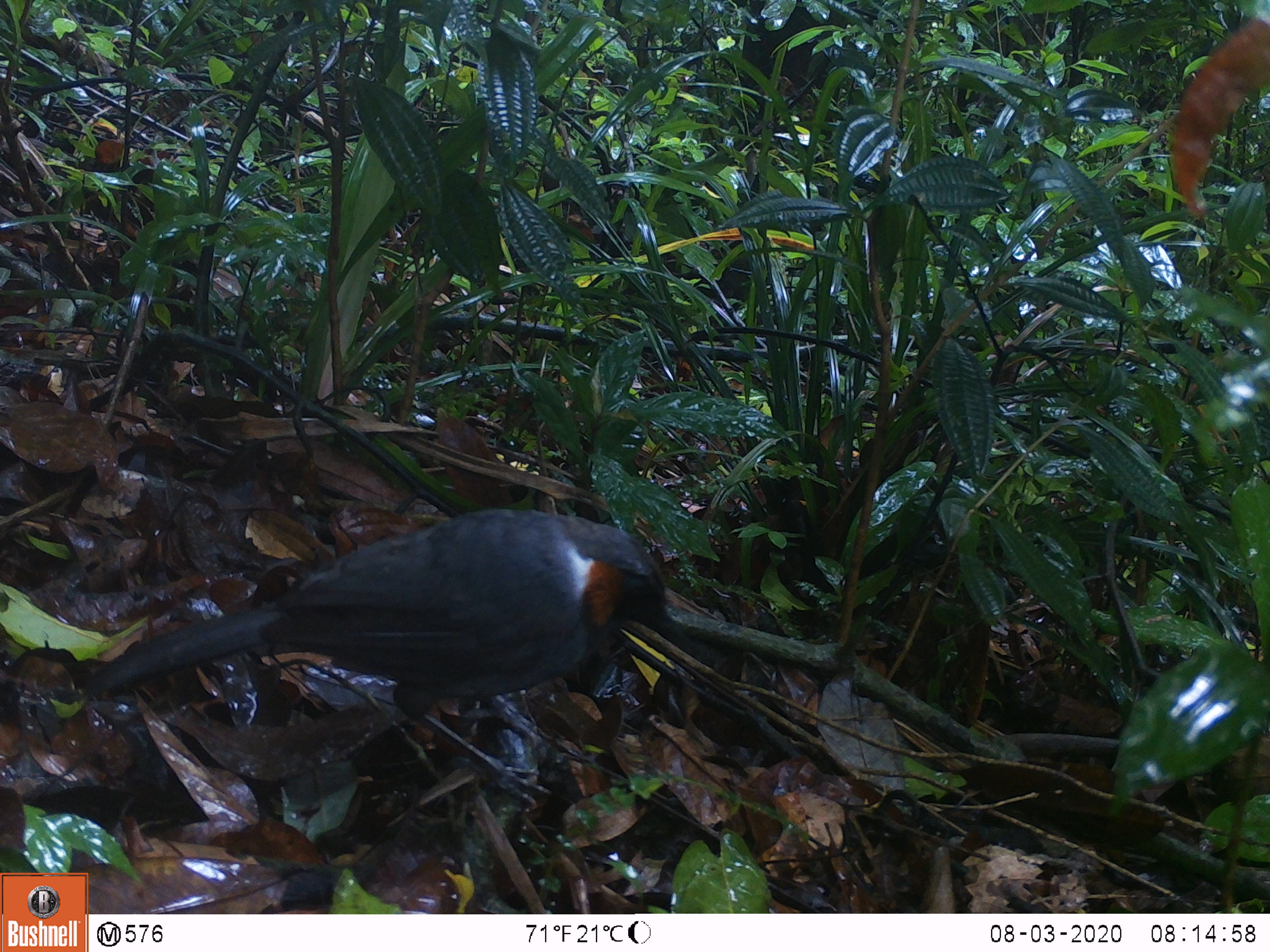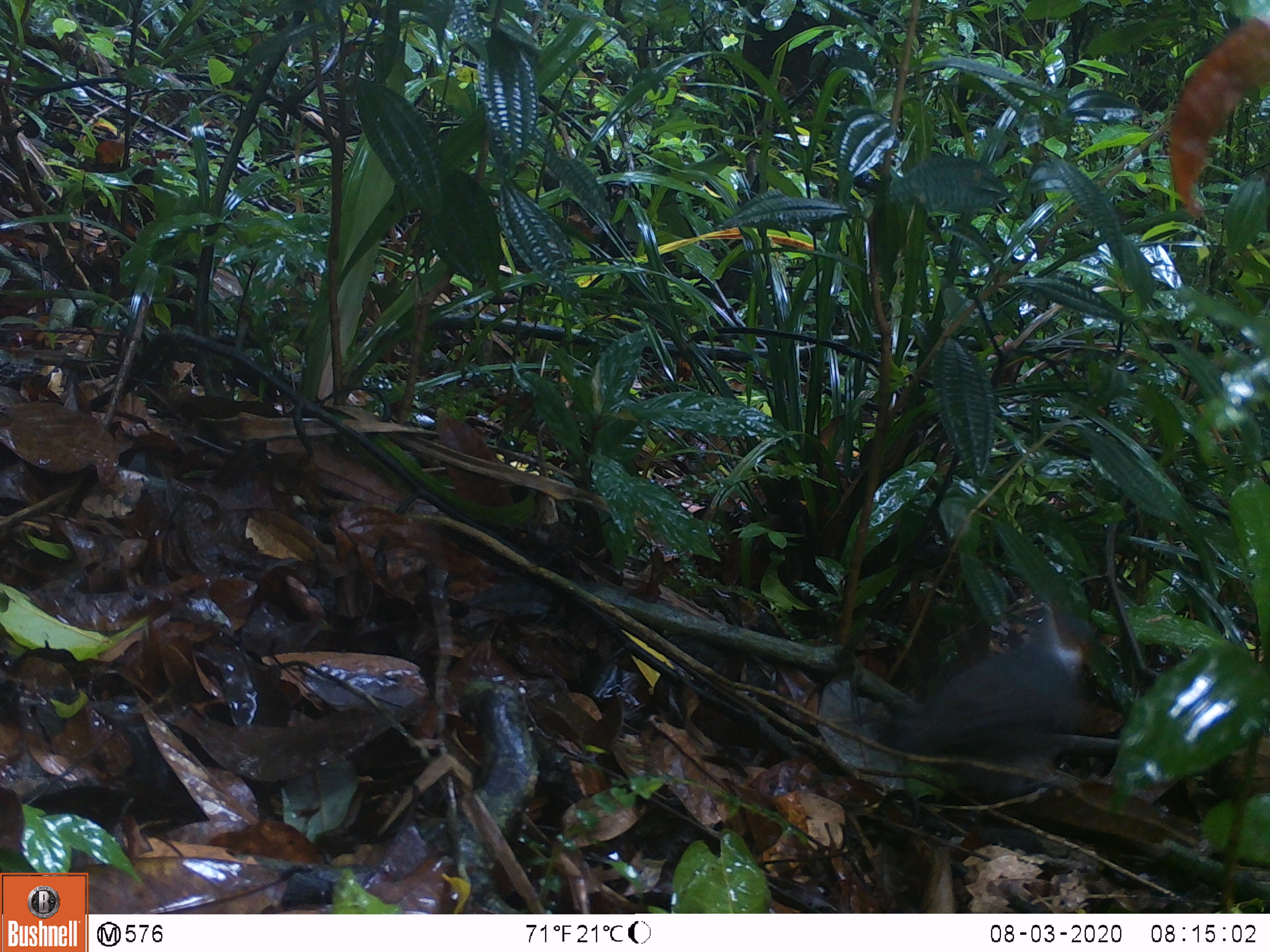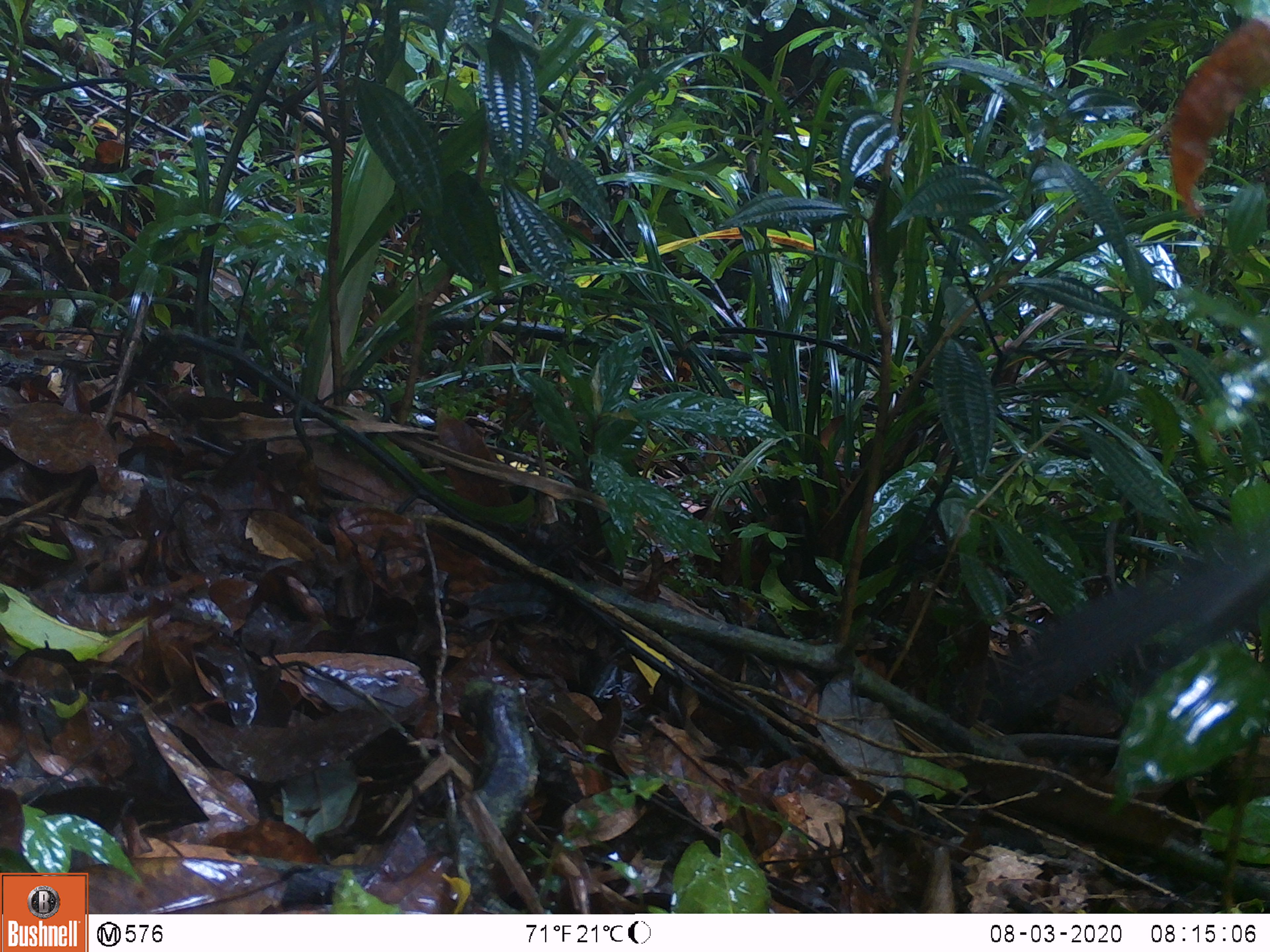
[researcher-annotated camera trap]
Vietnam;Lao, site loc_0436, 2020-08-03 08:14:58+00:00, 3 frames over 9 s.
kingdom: Animalia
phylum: Chordata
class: Aves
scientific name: Aves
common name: bird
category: unidentified bird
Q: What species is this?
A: Unidentified bird (bird) (Aves).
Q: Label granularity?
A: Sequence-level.